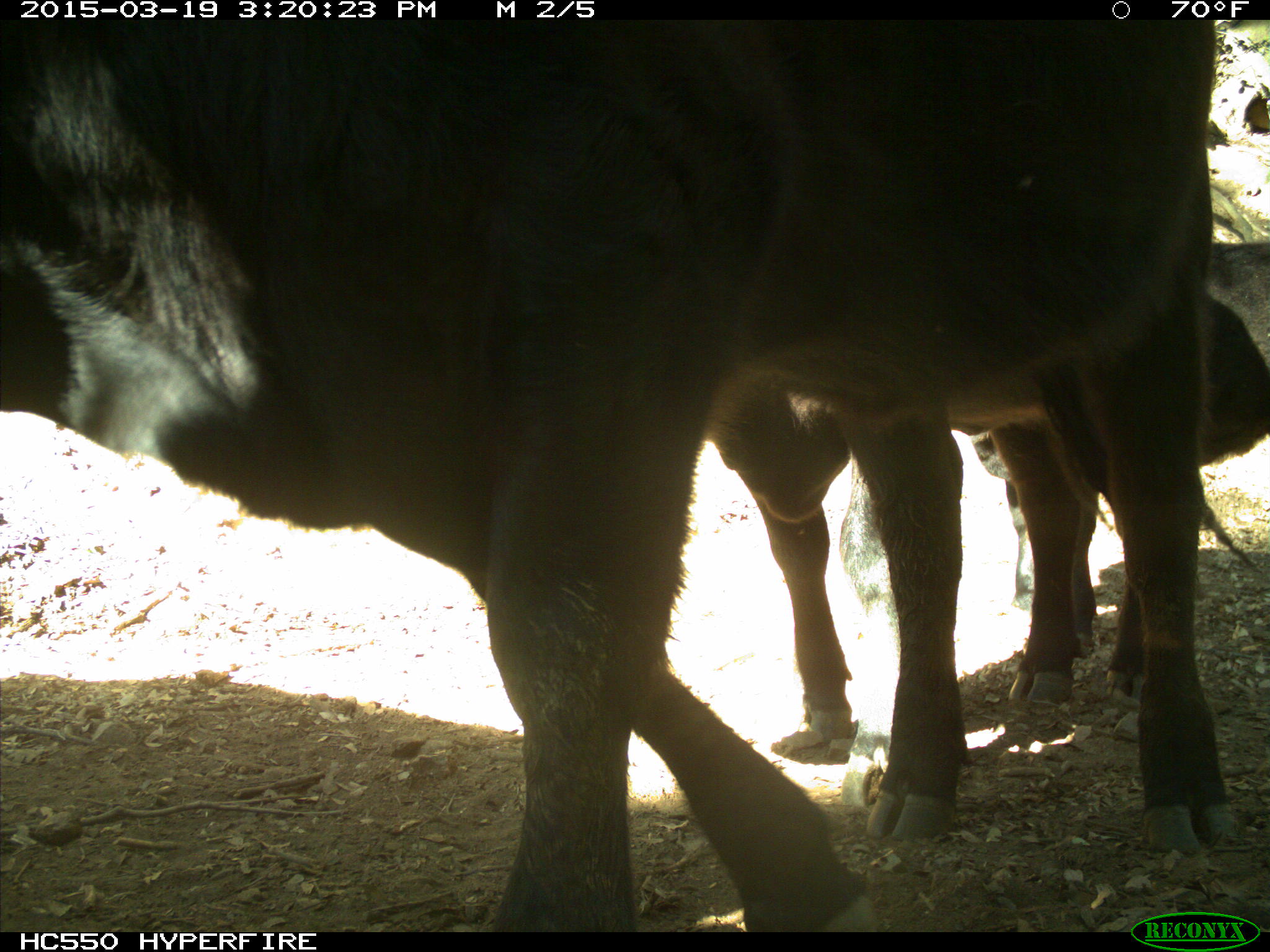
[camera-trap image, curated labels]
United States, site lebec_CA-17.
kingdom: Animalia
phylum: Chordata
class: Mammalia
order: Artiodactyla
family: Bovidae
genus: Bos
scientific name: Bos taurus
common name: domestic cow